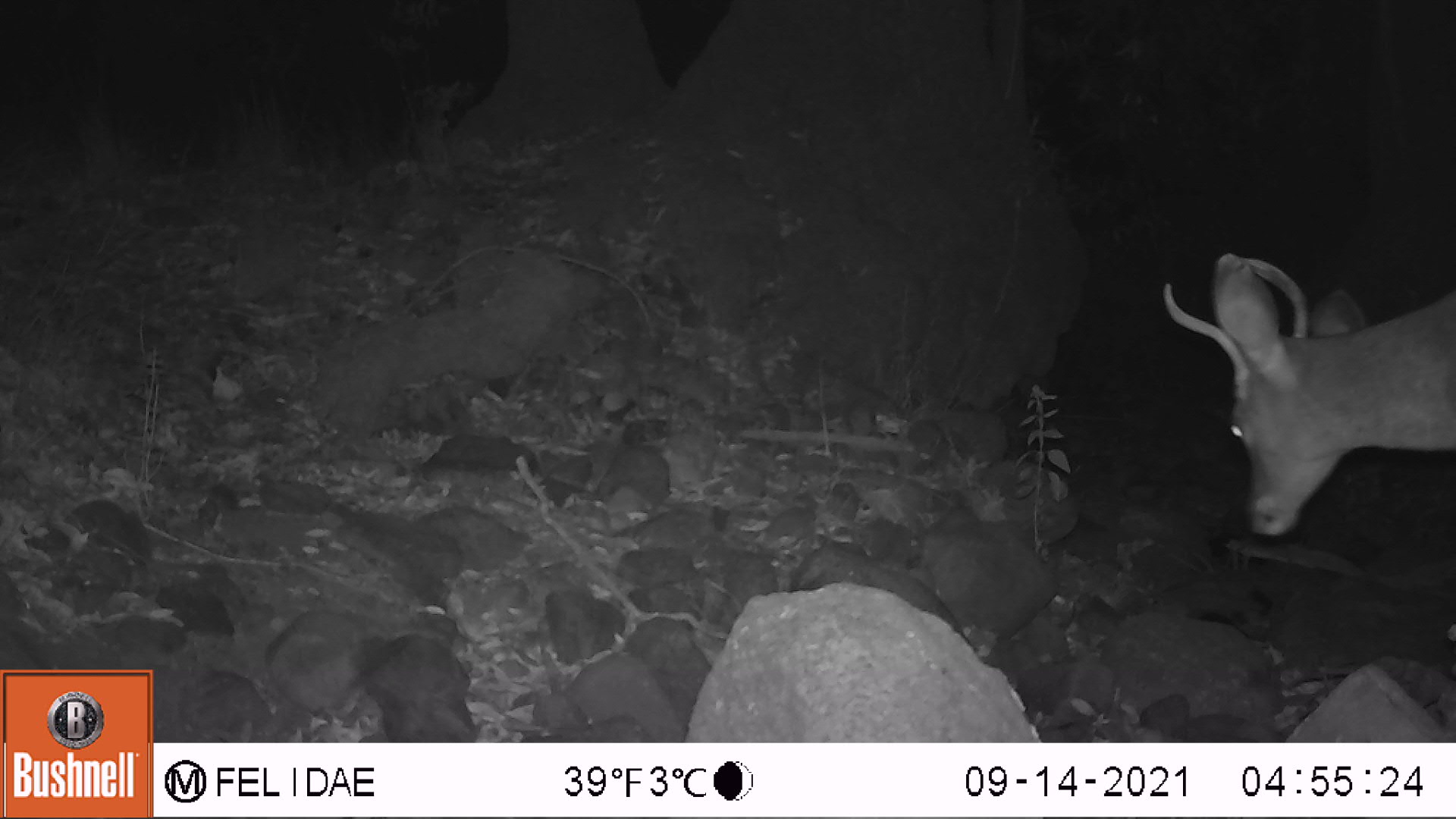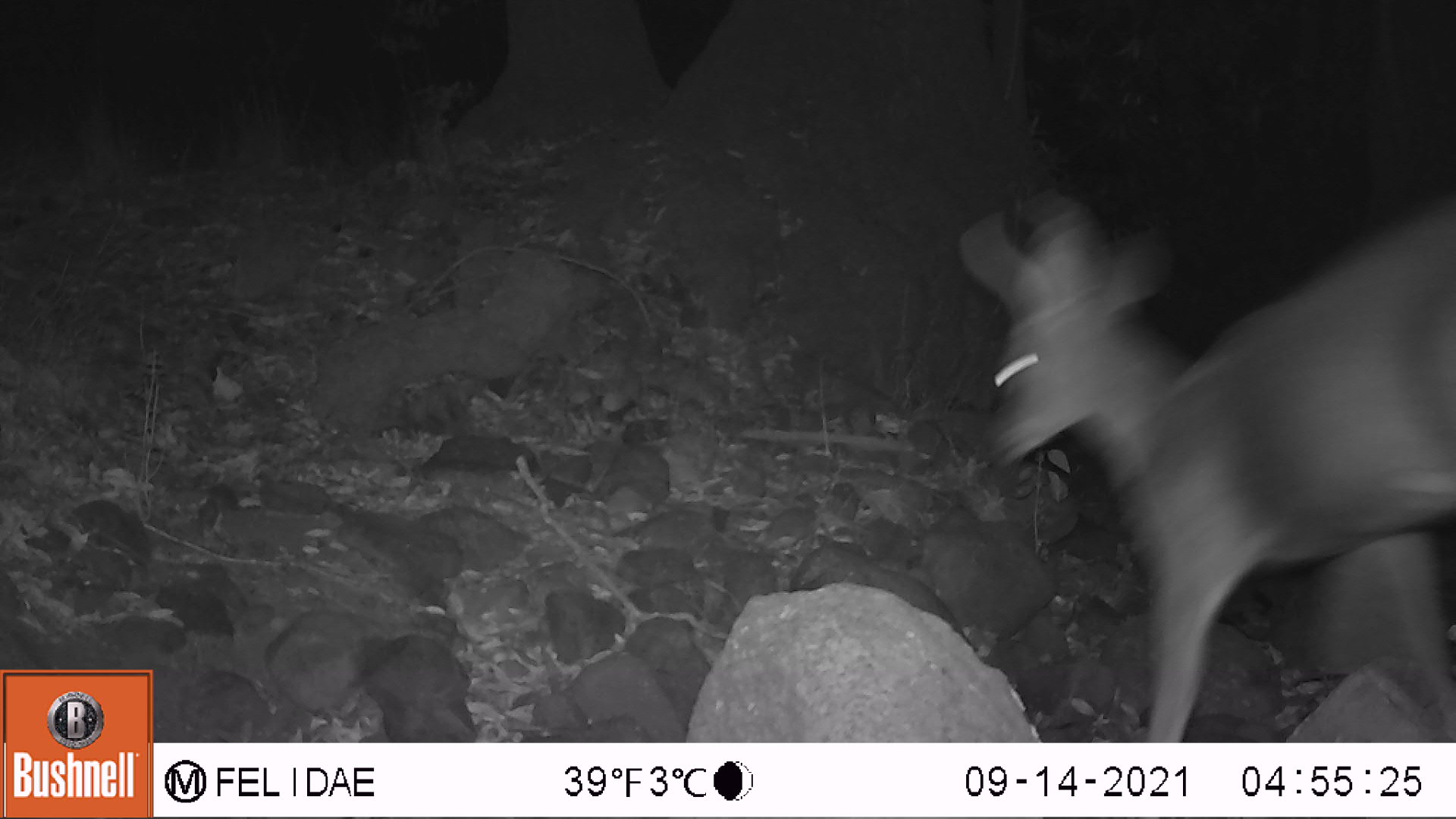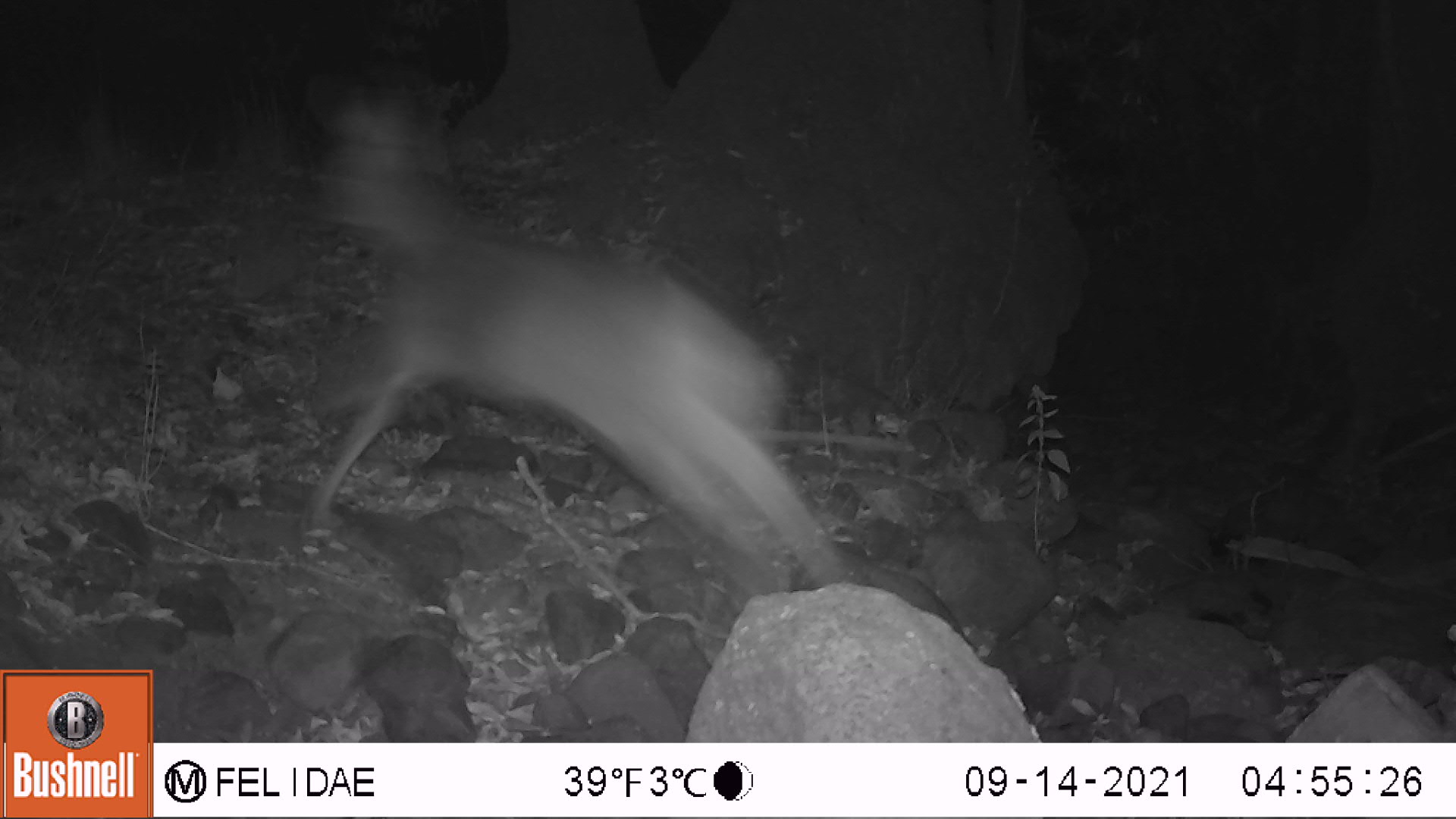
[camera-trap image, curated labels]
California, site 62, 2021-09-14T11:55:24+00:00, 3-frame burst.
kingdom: Animalia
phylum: Chordata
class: Mammalia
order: Artiodactyla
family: Cervidae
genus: Odocoileus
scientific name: Odocoileus hemionus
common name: mule deer